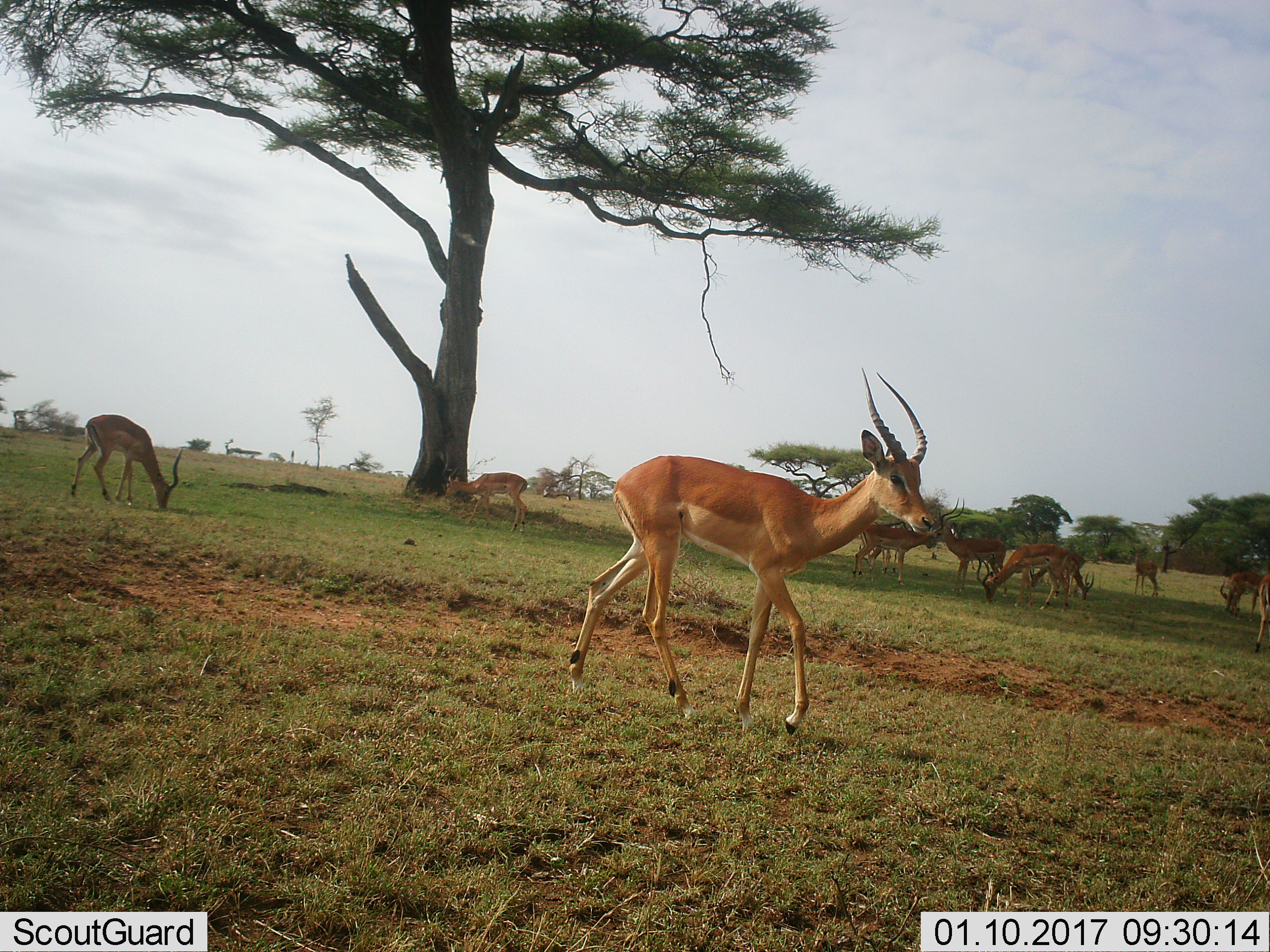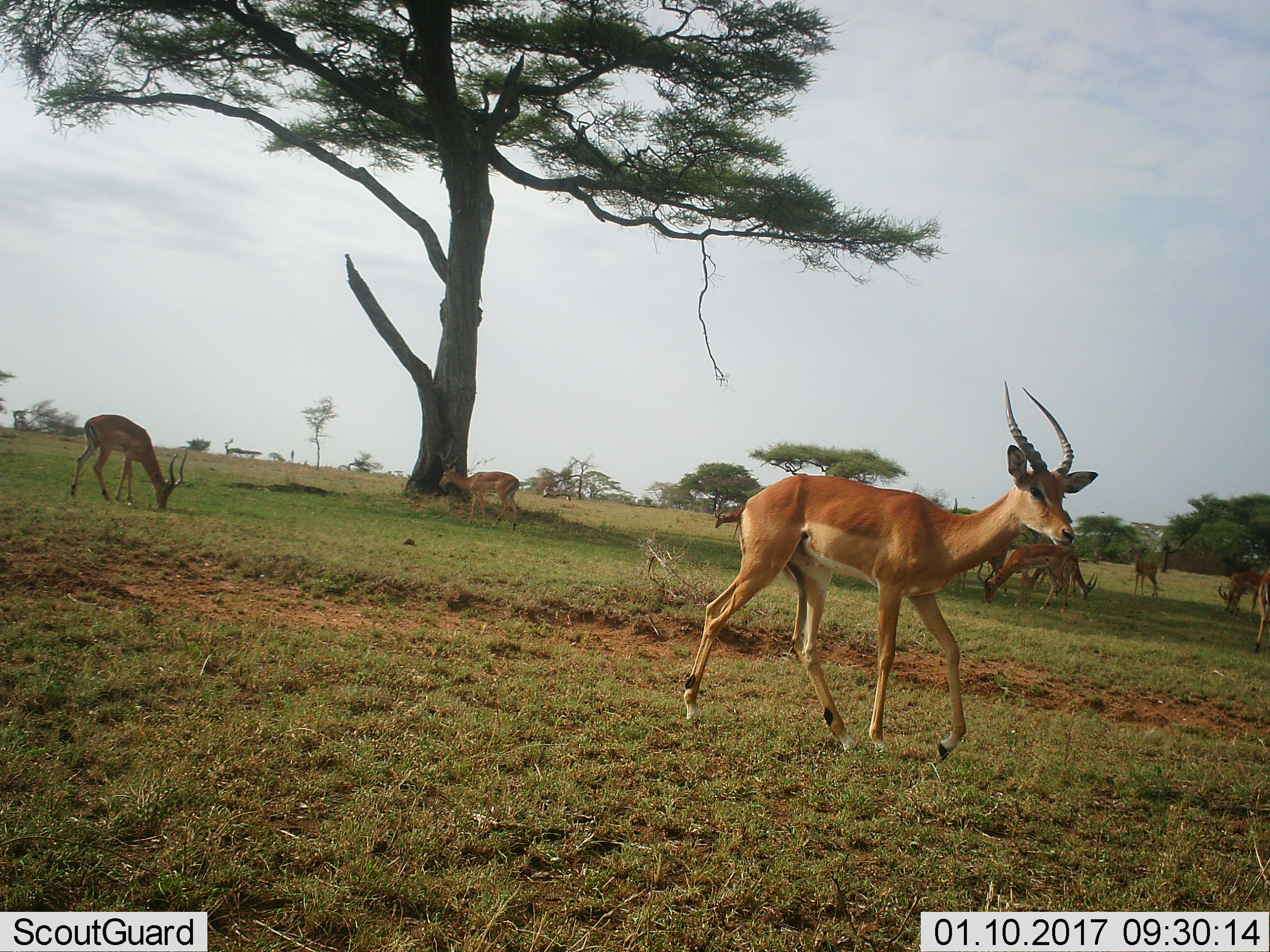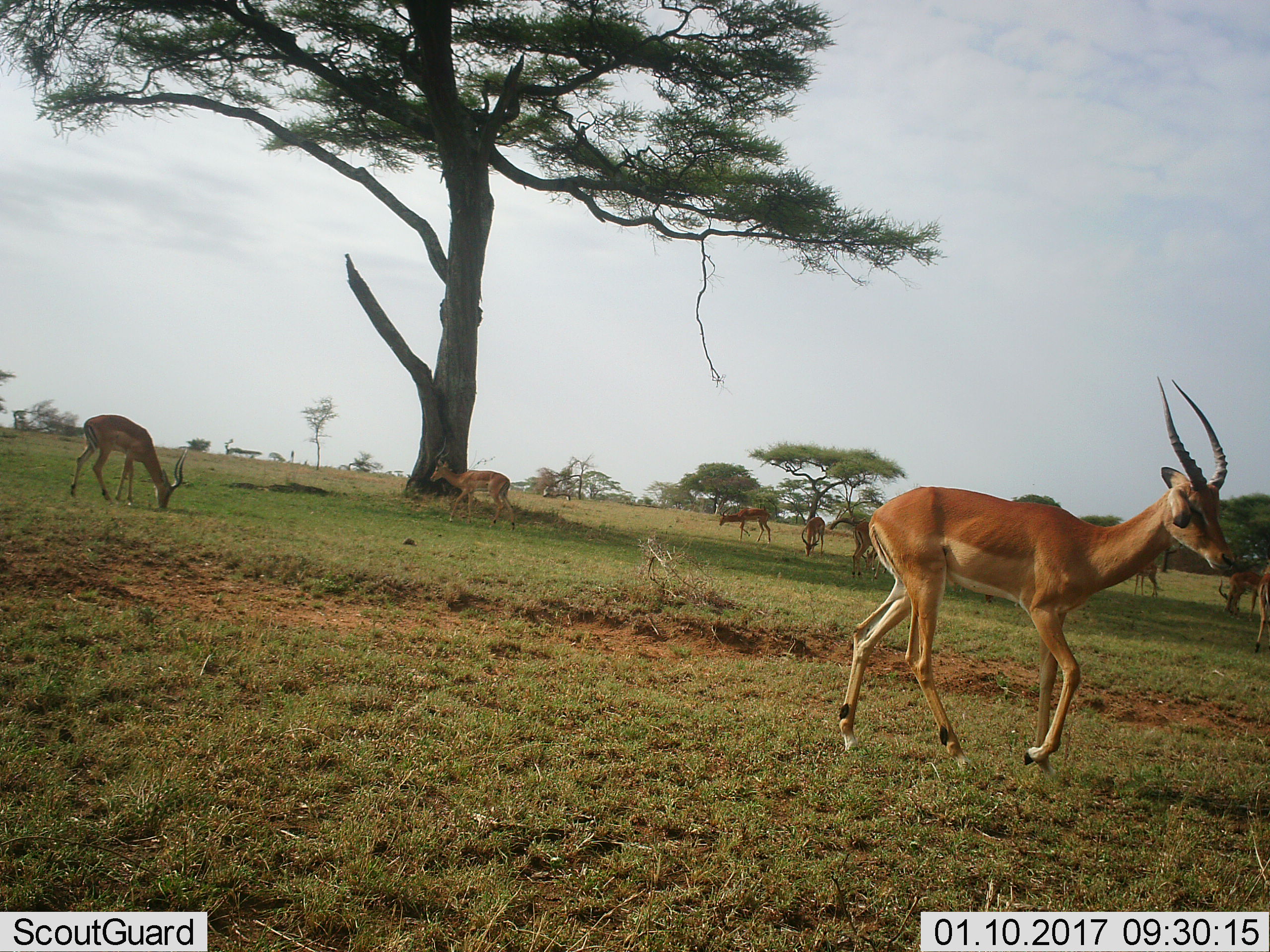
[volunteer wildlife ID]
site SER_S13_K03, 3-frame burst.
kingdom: Animalia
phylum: Chordata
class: Mammalia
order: Artiodactyla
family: Bovidae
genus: Aepyceros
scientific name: Aepyceros melampus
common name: impala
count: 11-50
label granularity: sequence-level